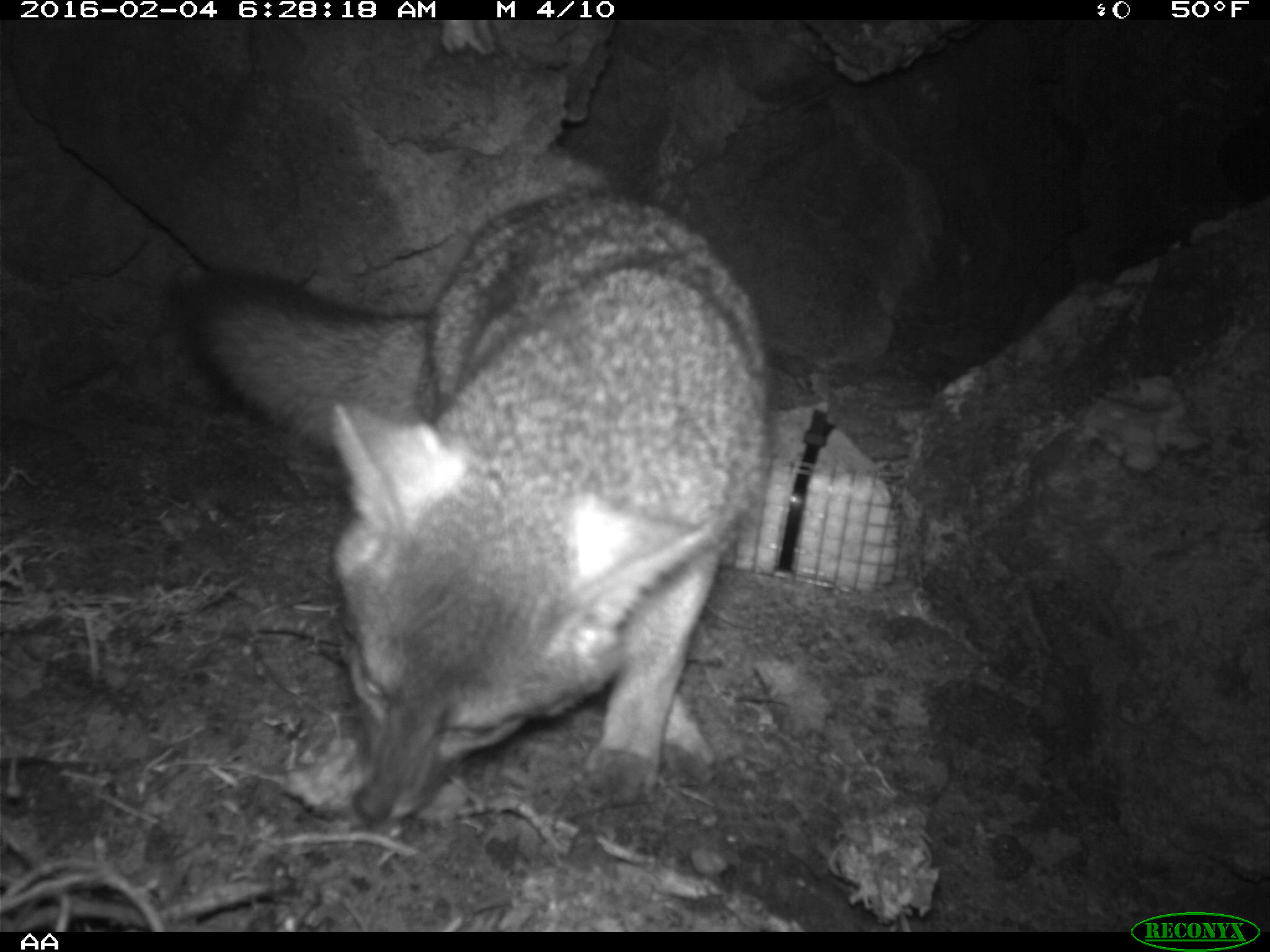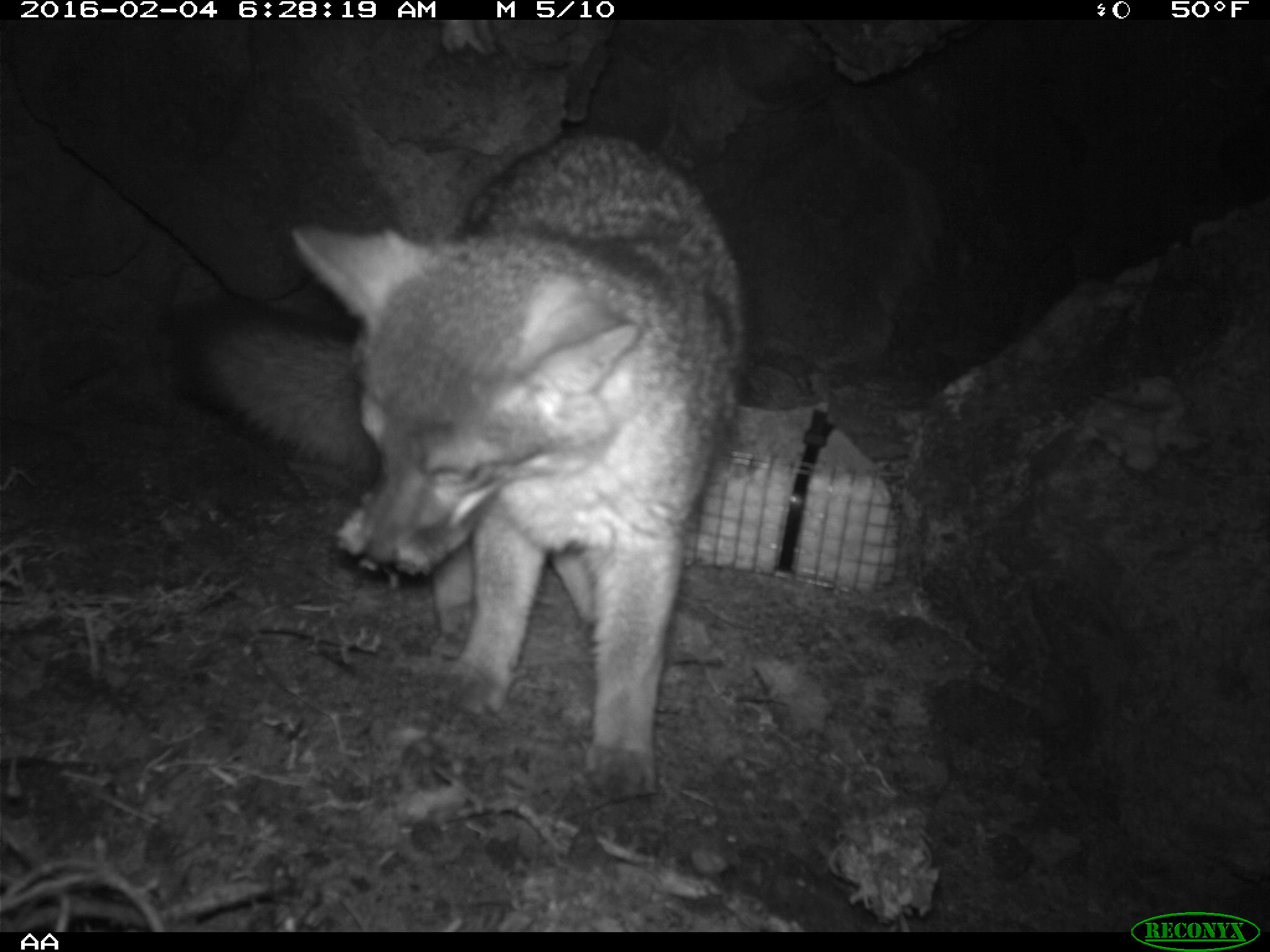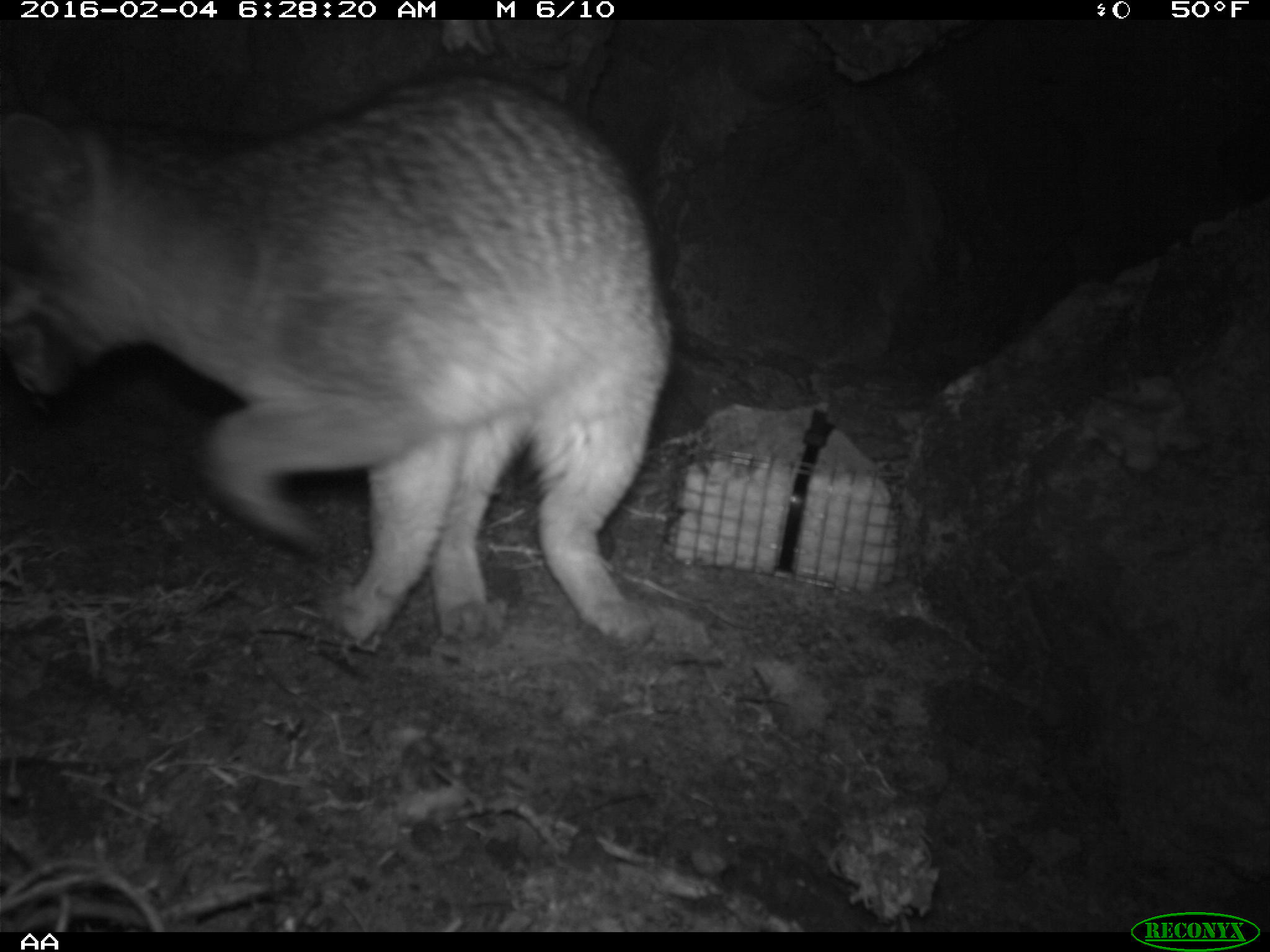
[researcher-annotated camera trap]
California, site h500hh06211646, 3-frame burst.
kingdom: Animalia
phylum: Chordata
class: Mammalia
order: Carnivora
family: Canidae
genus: Urocyon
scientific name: Urocyon littoralis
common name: island fox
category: fox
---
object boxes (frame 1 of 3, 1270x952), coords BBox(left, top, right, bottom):
fox: BBox(172, 193, 775, 826)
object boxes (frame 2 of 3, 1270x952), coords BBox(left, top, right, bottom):
fox: BBox(169, 128, 752, 799)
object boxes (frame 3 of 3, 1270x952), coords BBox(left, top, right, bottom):
fox: BBox(0, 71, 675, 640)